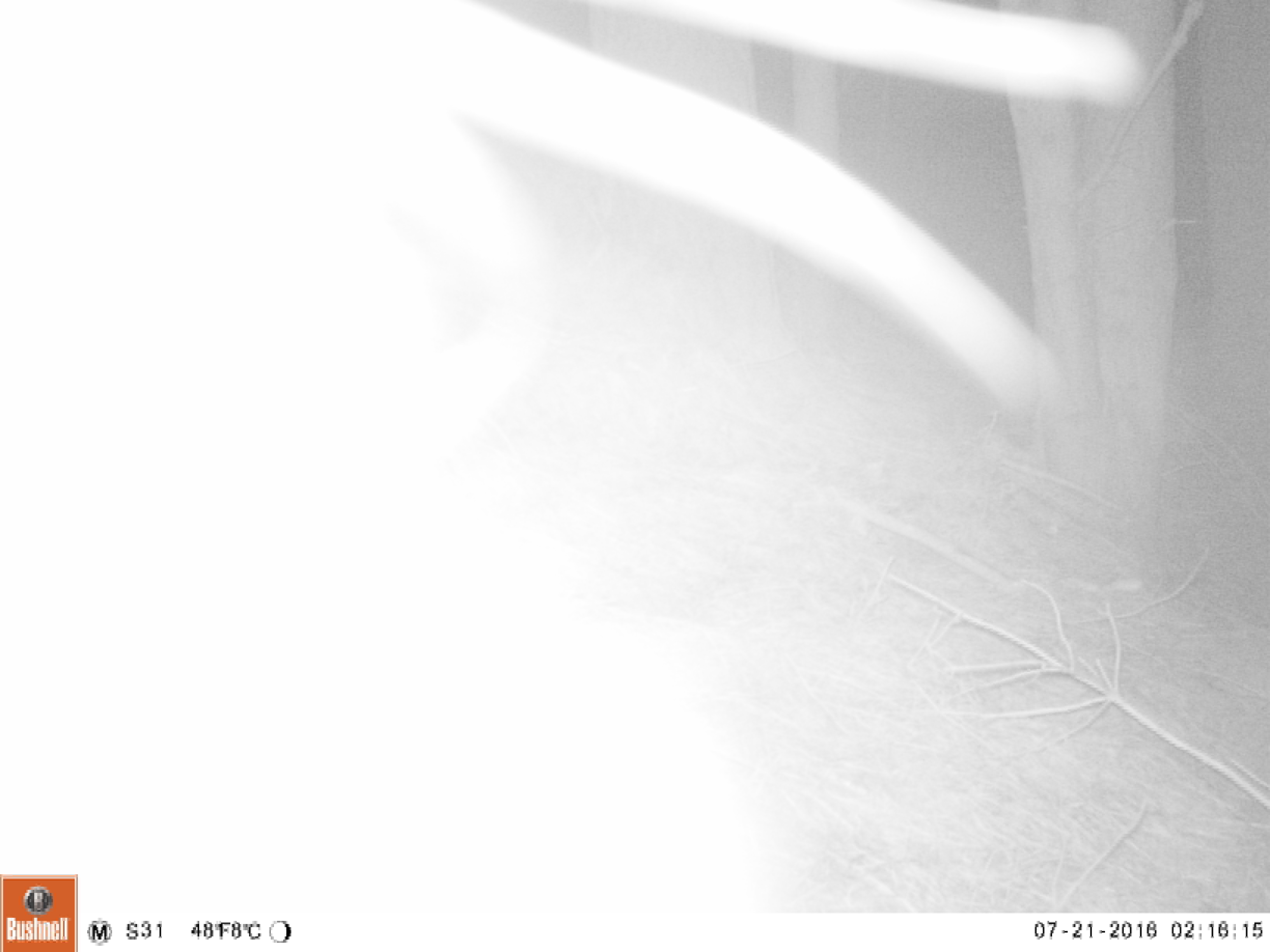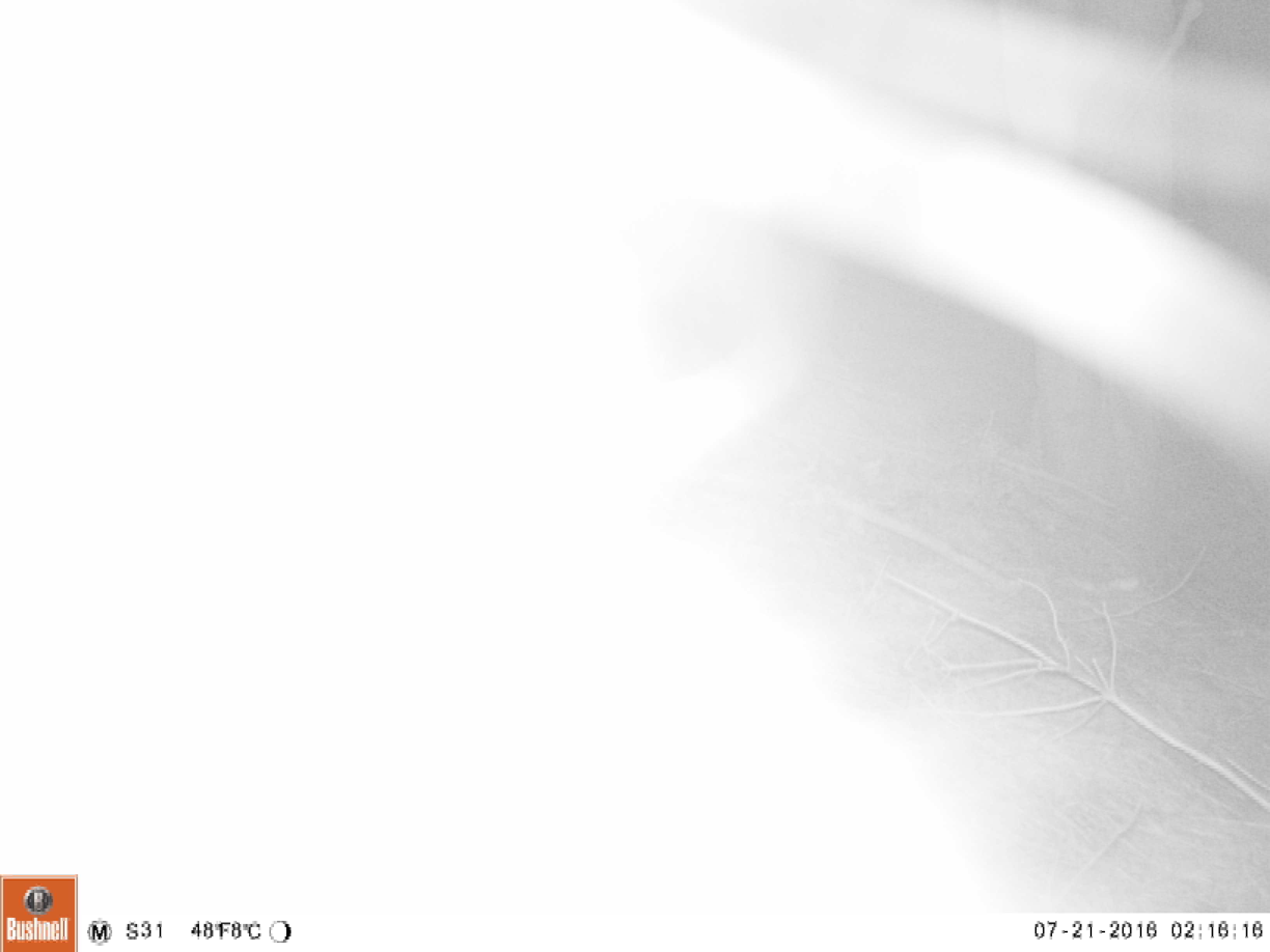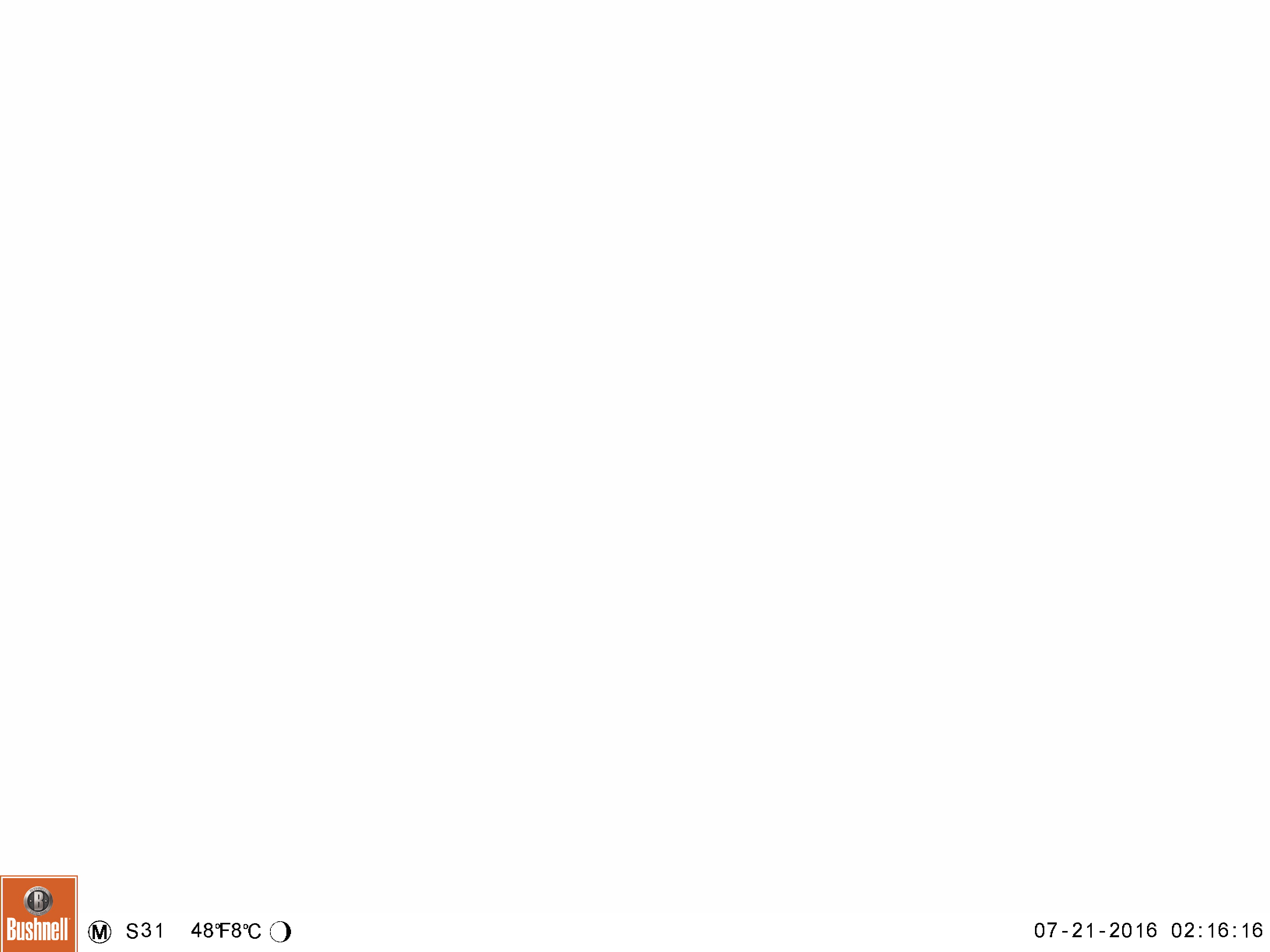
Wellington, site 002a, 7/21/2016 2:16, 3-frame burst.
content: unidentified animal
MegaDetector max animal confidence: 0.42